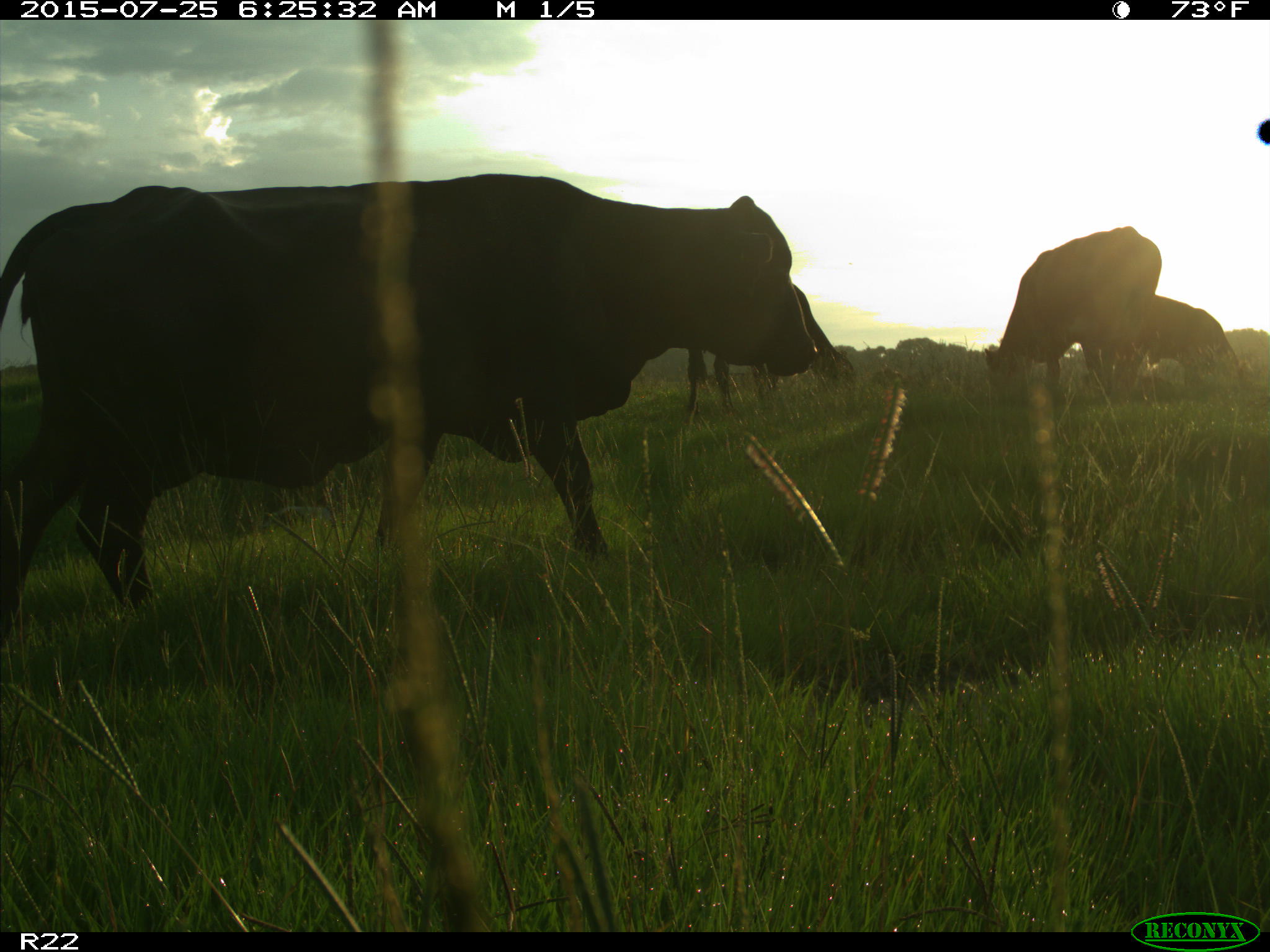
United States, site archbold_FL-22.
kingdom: Animalia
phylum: Chordata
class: Mammalia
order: Artiodactyla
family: Bovidae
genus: Bos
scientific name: Bos taurus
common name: domestic cow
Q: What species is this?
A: Bos taurus (domestic cow).